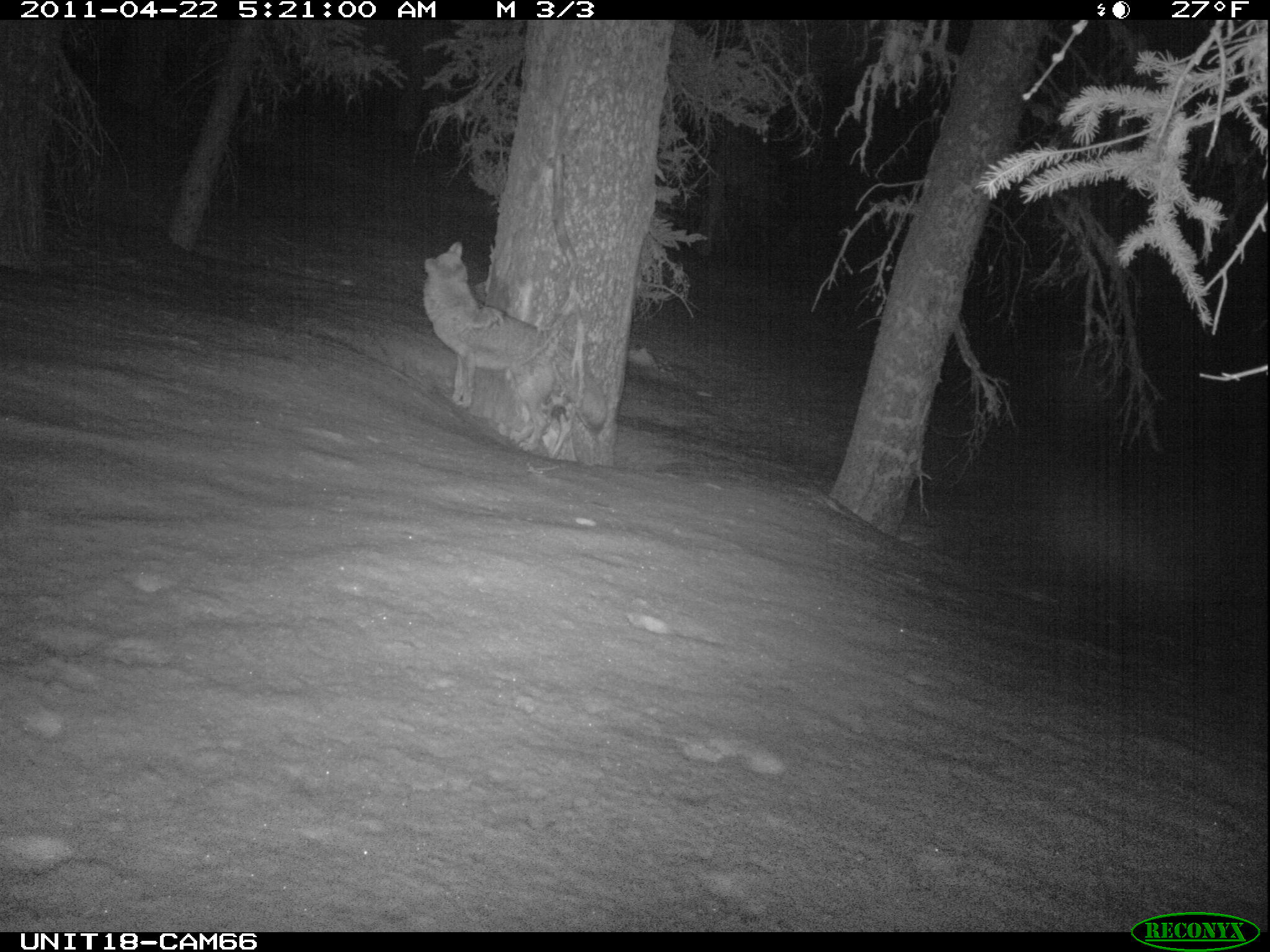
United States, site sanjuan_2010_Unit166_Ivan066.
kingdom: Animalia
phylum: Chordata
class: Mammalia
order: Carnivora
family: Canidae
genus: Canis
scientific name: Canis latrans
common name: coyote